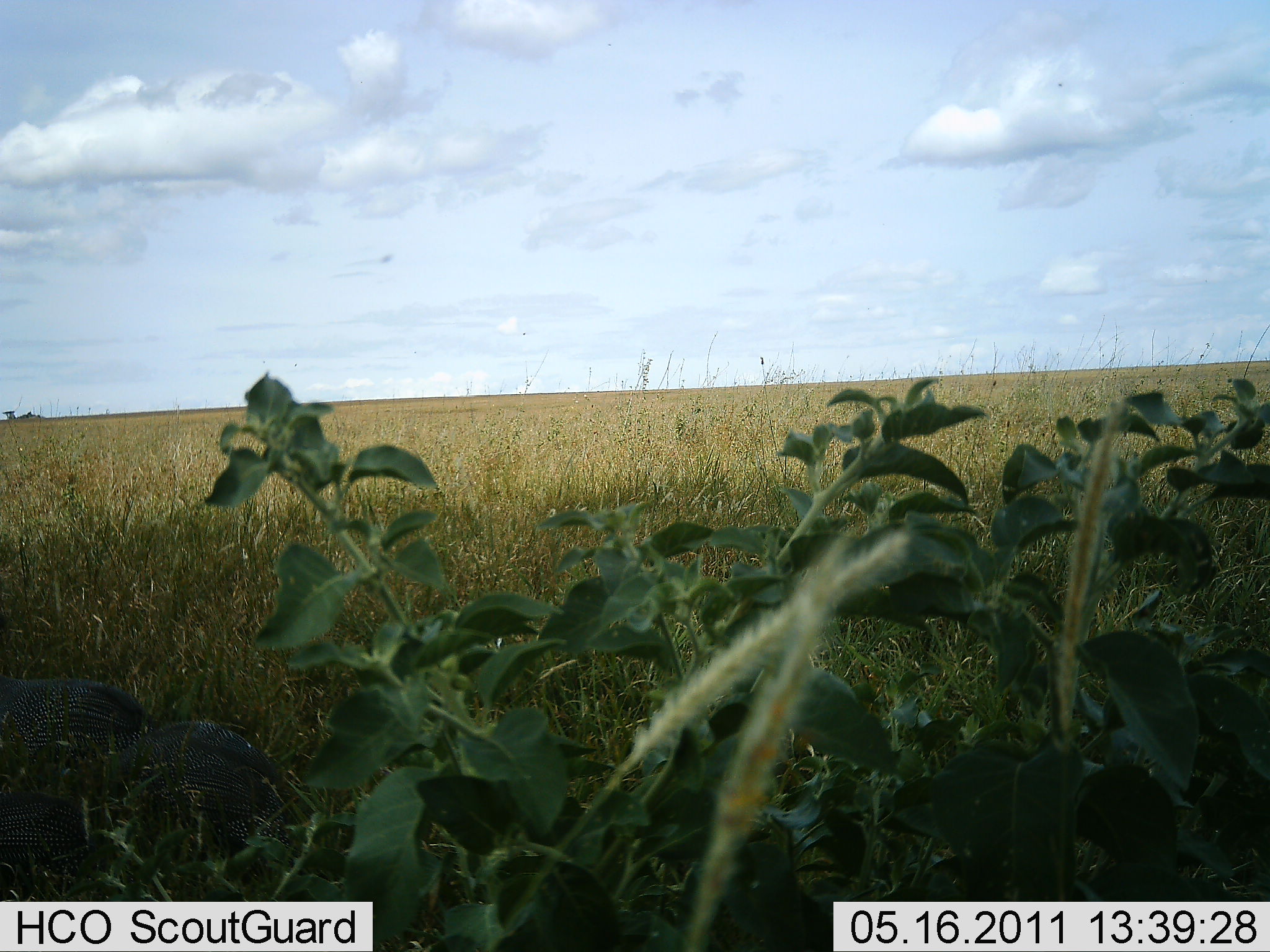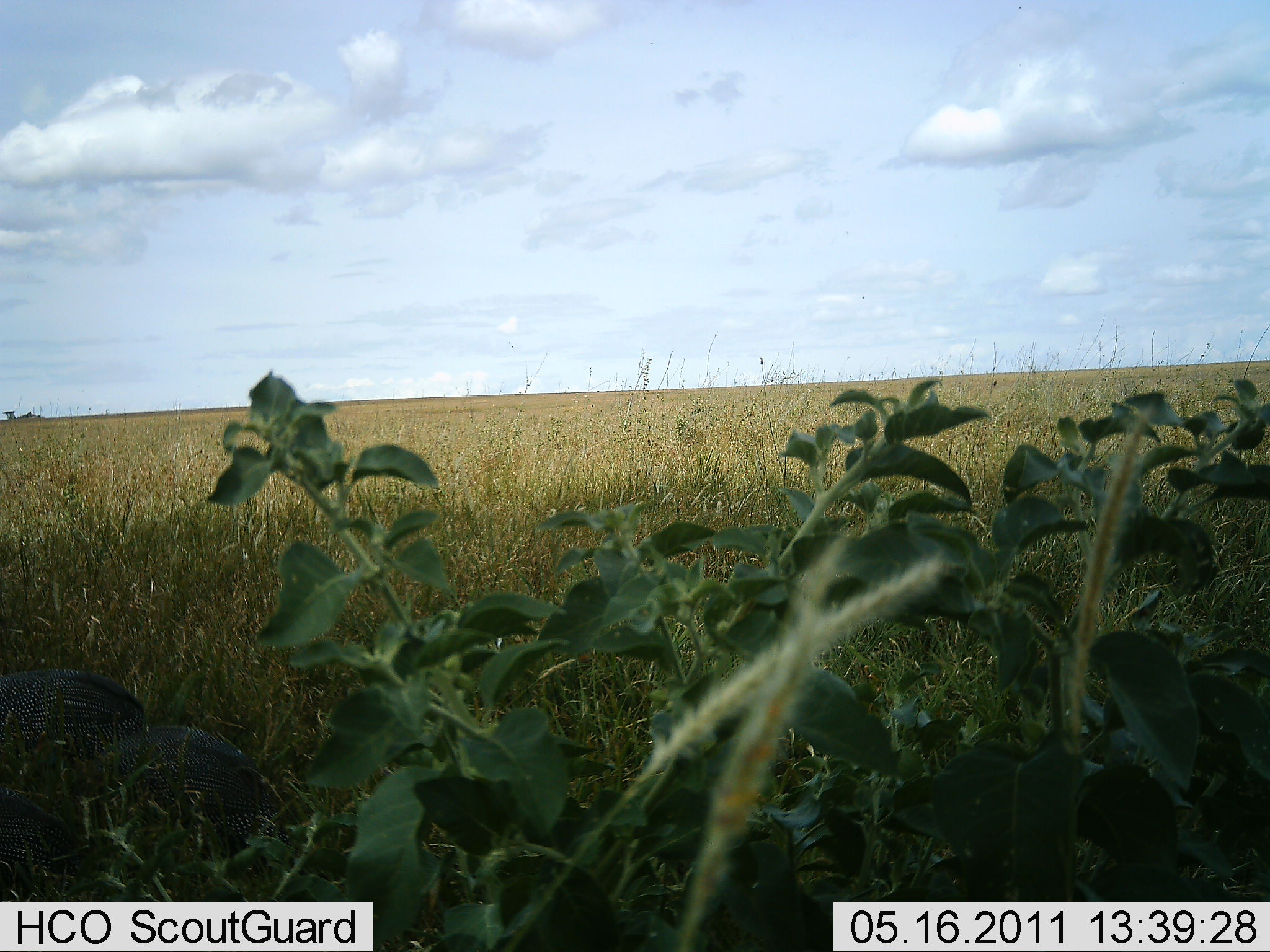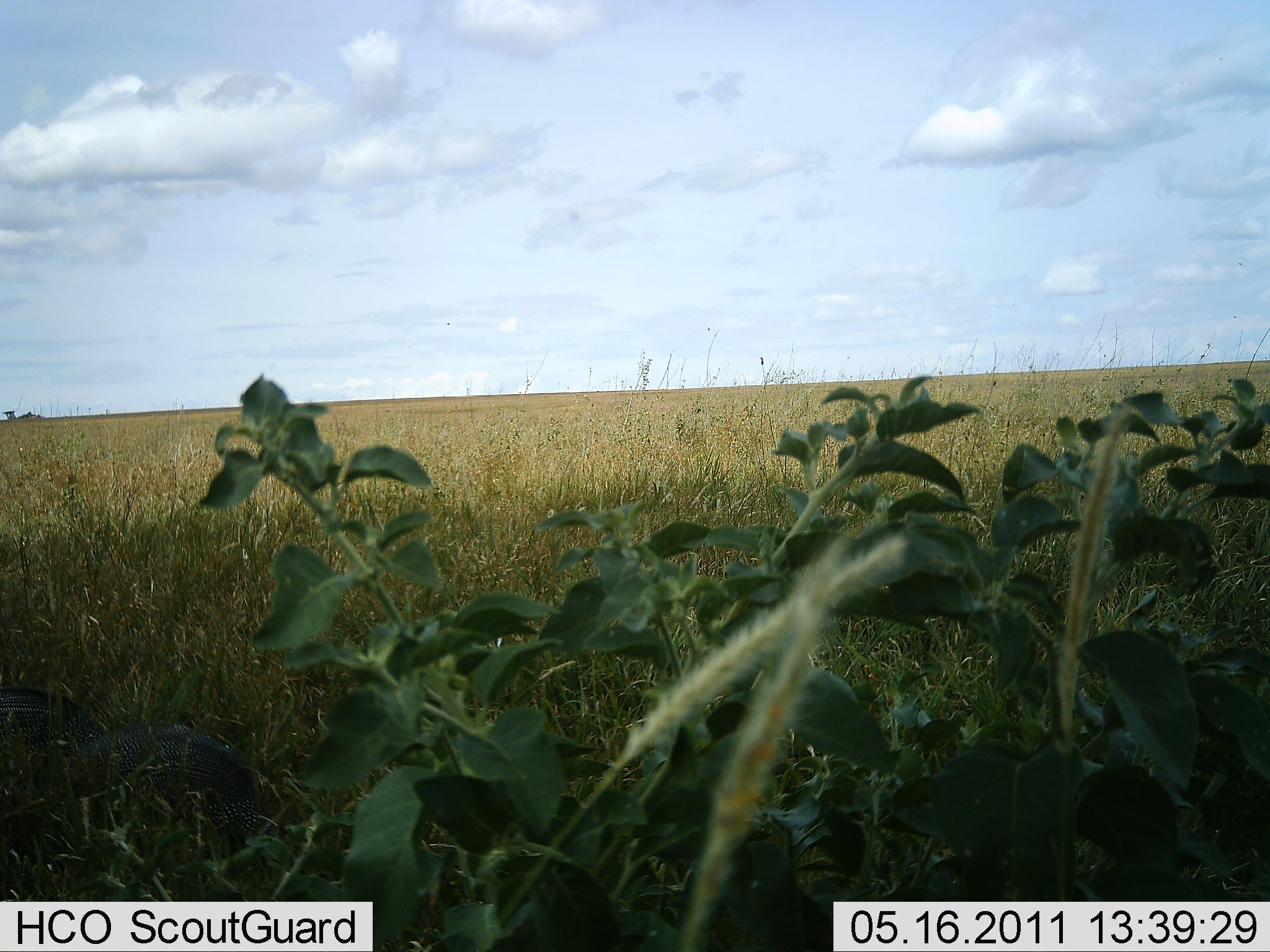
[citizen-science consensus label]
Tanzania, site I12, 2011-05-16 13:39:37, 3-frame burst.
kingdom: Animalia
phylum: Chordata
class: Aves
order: Galliformes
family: Numididae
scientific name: Numididae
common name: guinea fowl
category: guineafowl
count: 3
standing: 14%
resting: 0%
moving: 43%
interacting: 0%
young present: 0%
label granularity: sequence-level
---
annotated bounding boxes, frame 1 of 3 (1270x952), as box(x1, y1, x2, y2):
animal: box(90, 716, 306, 881); box(0, 672, 153, 784); box(0, 789, 129, 901)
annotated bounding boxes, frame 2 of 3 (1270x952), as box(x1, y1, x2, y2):
animal: box(81, 723, 301, 879); box(0, 785, 167, 901); box(0, 671, 147, 787)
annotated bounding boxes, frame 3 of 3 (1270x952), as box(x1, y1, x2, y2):
animal: box(70, 718, 294, 874); box(0, 680, 105, 804); box(2, 802, 123, 900)